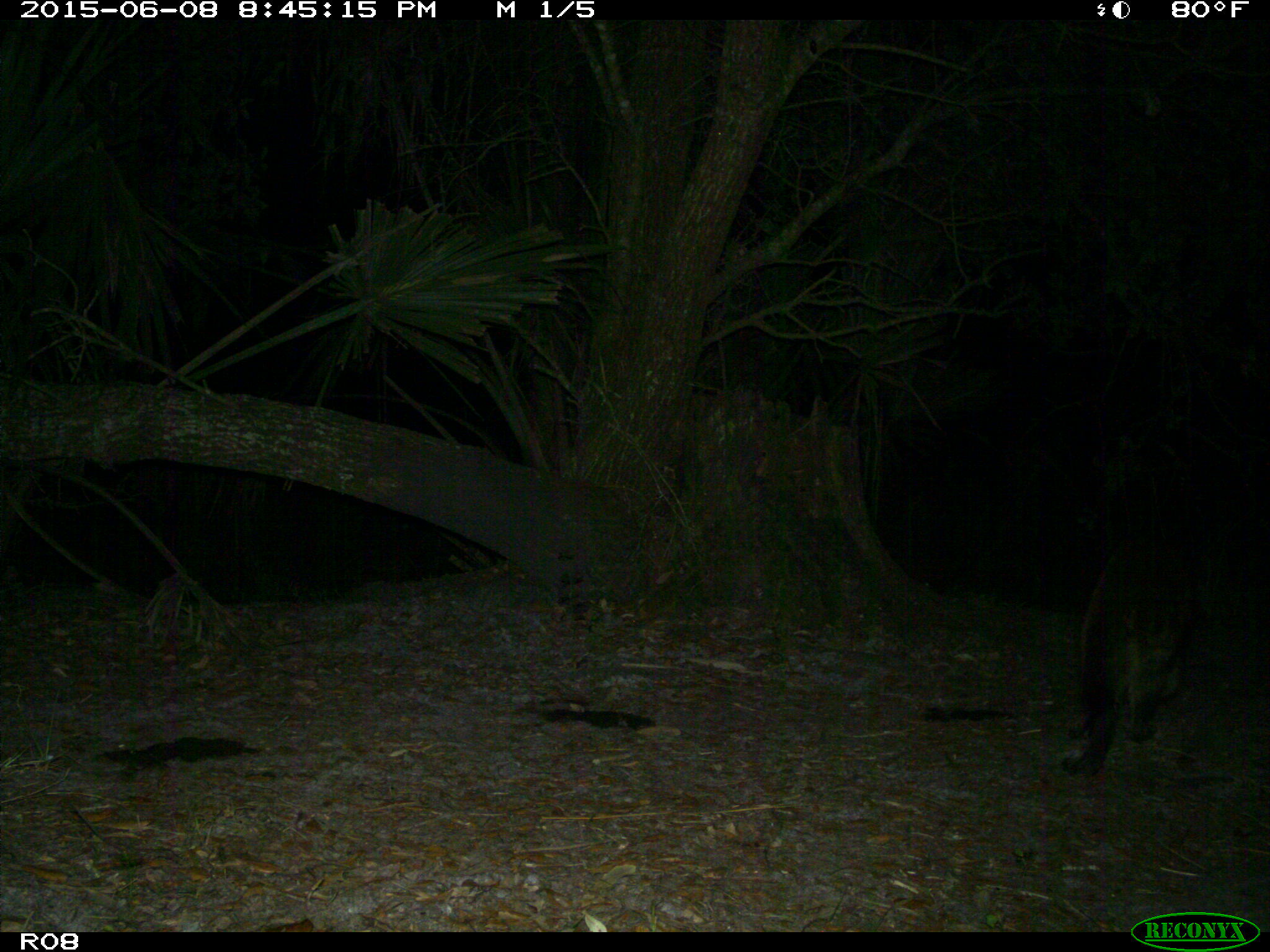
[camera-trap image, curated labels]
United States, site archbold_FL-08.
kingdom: Animalia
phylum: Chordata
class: Mammalia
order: Carnivora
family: Procyonidae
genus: Procyon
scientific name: Procyon lotor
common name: common raccoon